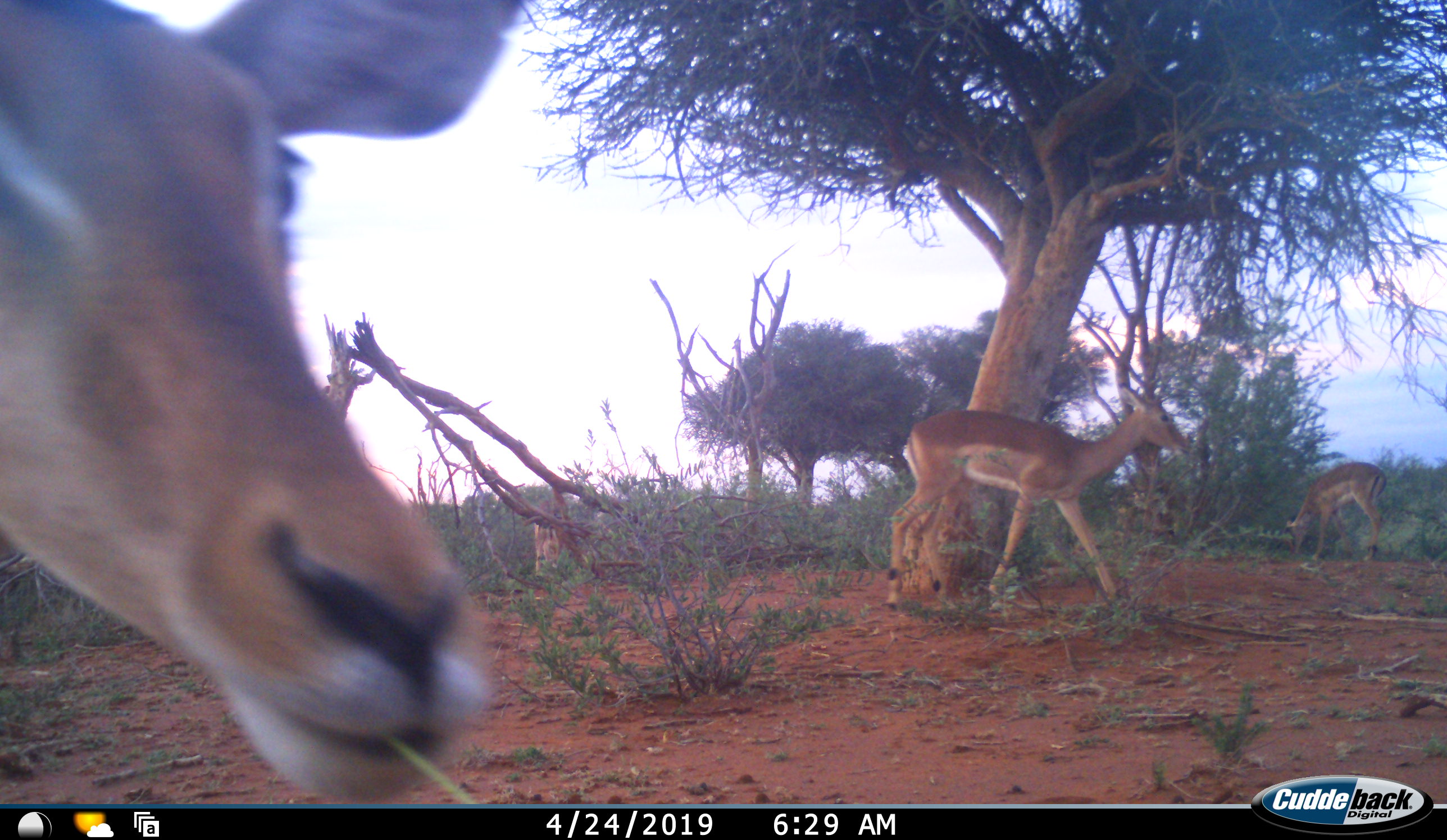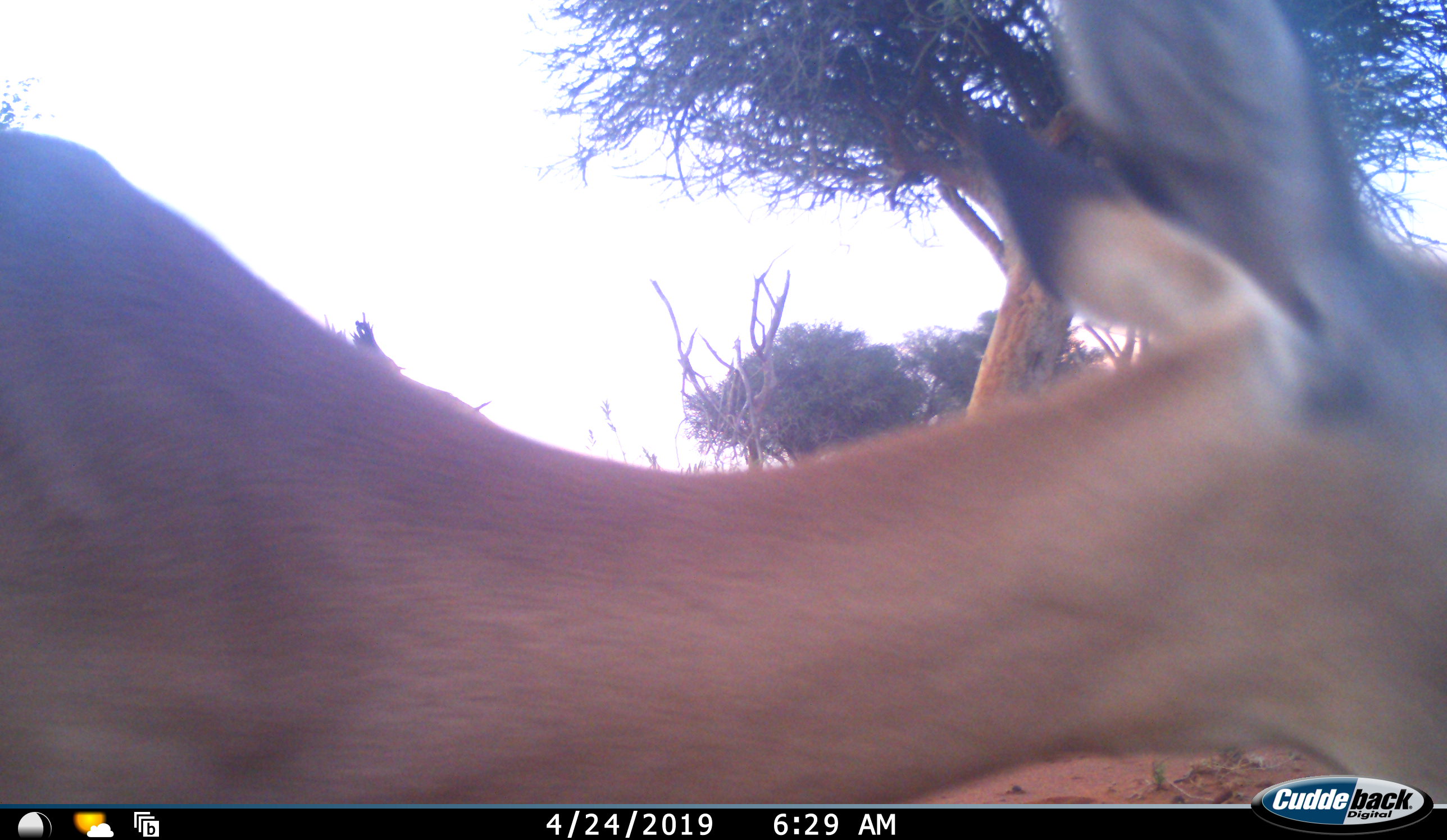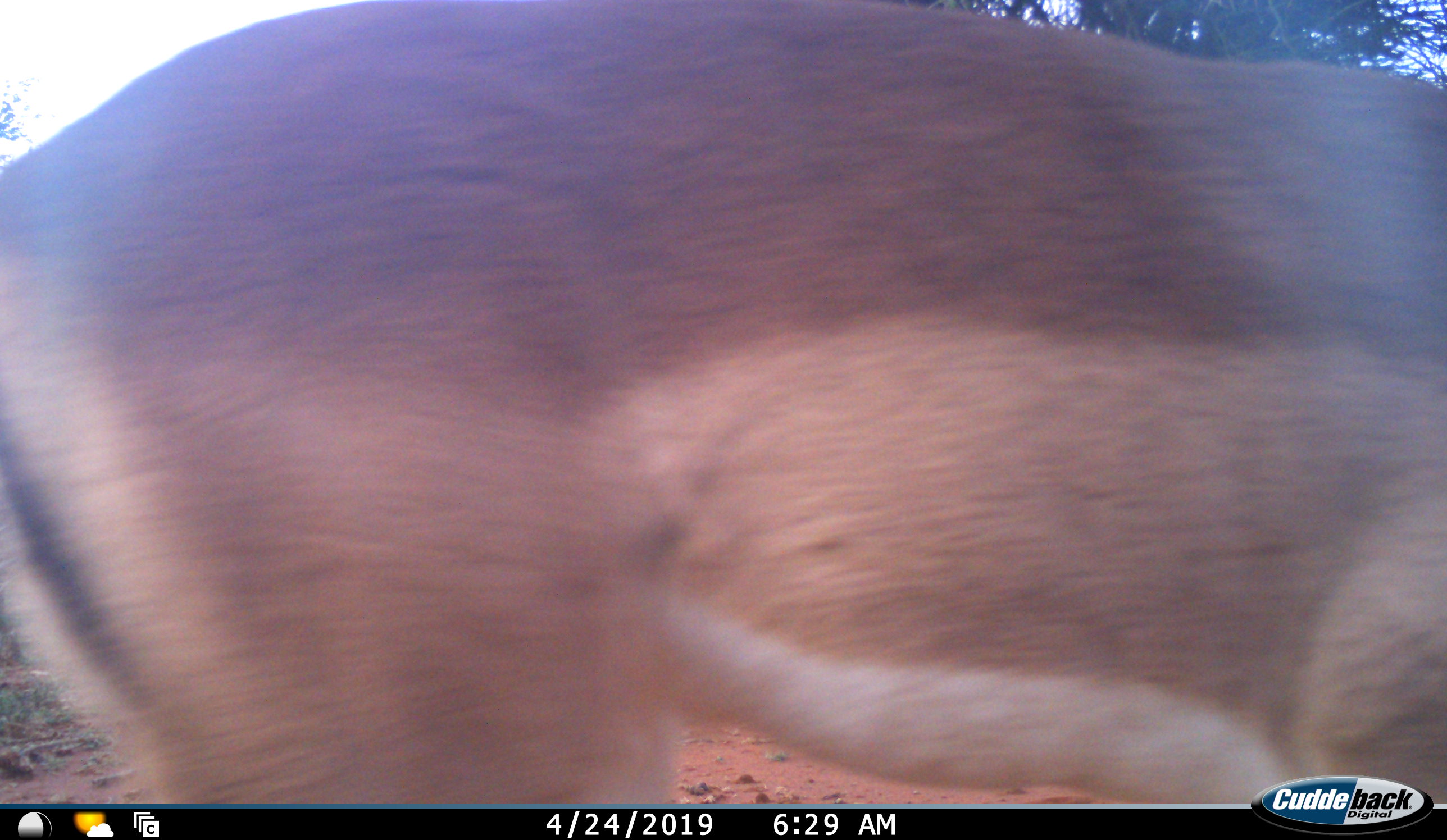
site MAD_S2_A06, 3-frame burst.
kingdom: Animalia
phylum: Chordata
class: Mammalia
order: Artiodactyla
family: Bovidae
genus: Aepyceros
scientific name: Aepyceros melampus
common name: impala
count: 3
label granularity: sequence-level